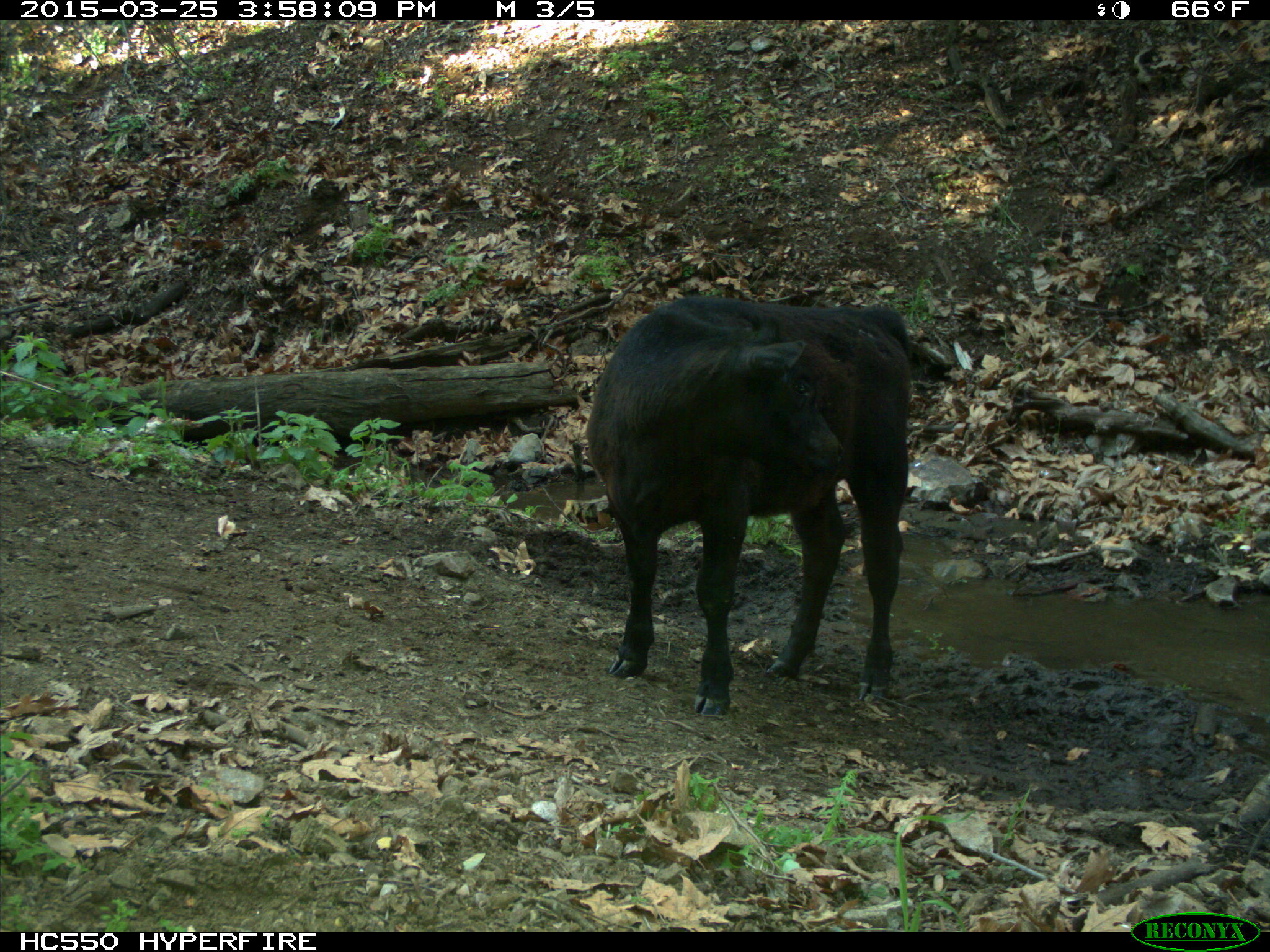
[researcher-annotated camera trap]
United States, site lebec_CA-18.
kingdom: Animalia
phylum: Chordata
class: Mammalia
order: Artiodactyla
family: Bovidae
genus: Bos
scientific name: Bos taurus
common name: domestic cow